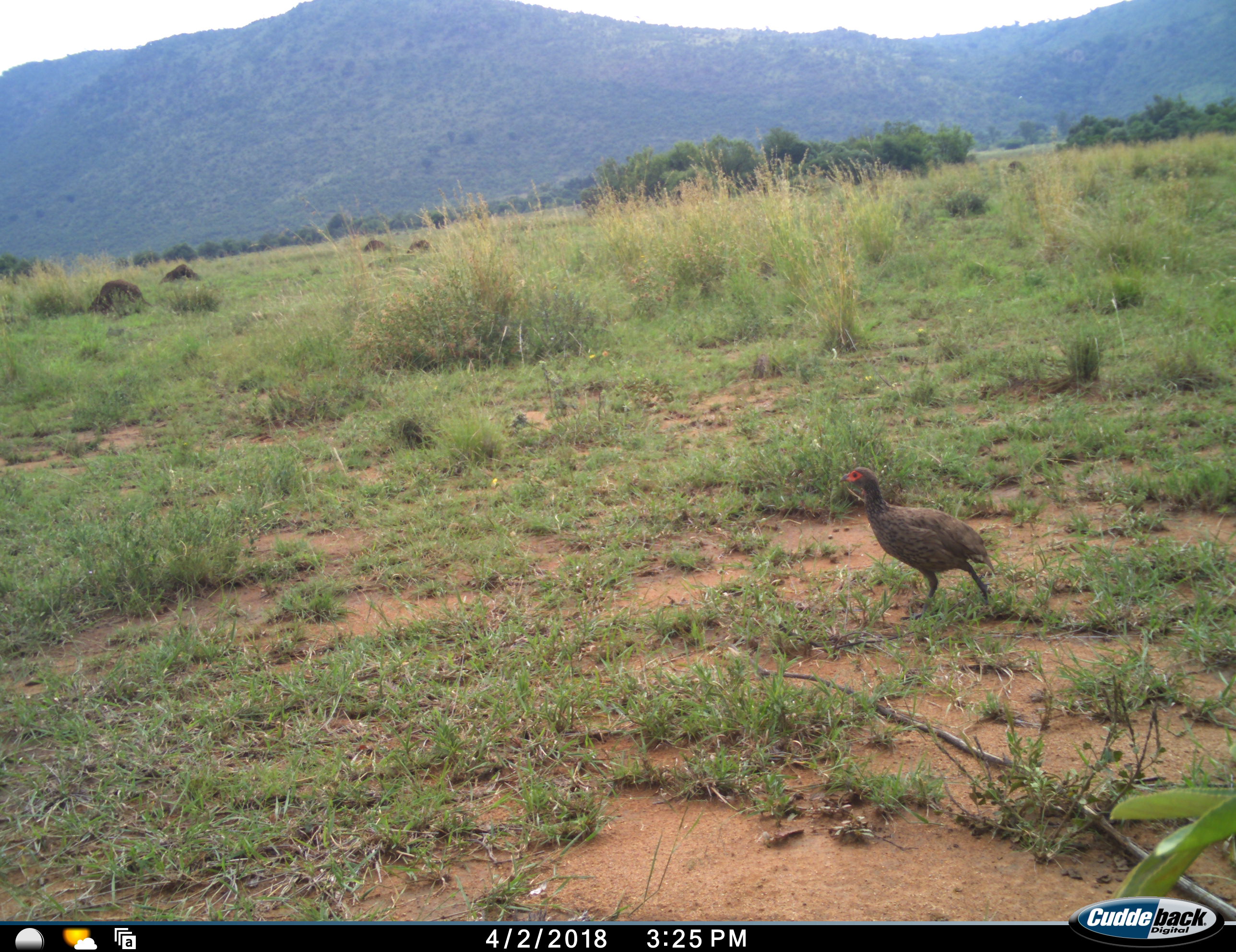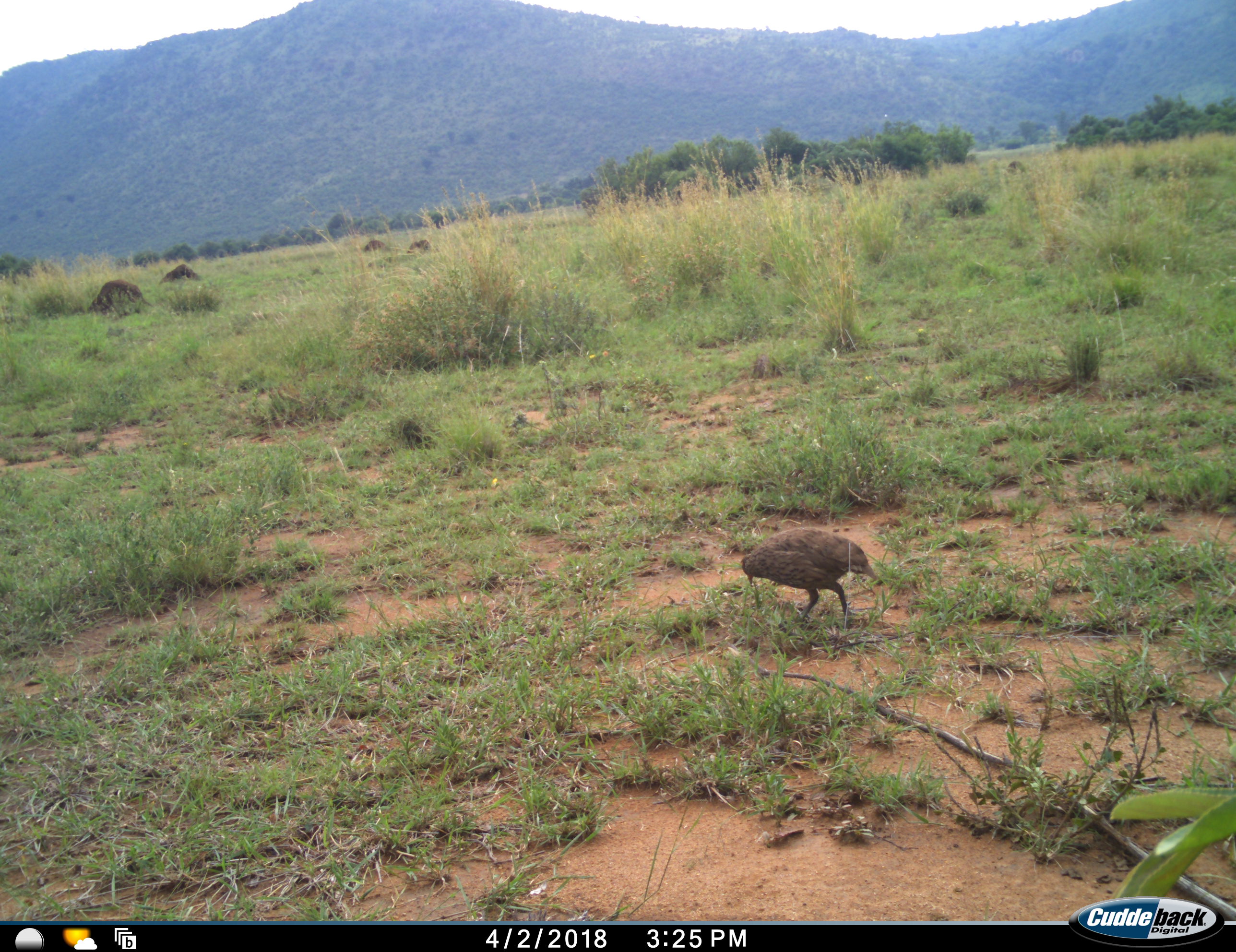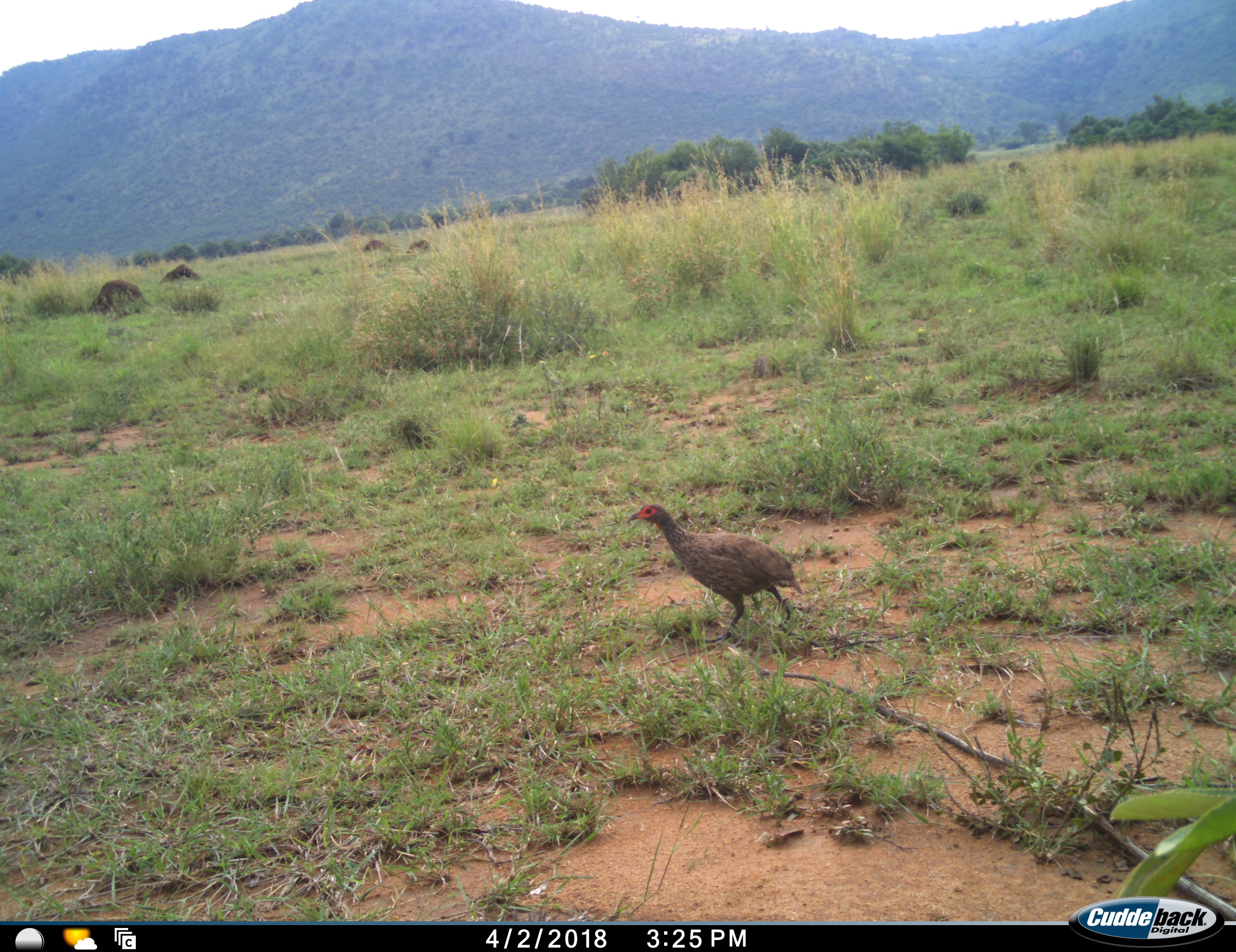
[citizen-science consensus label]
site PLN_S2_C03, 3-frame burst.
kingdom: Animalia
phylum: Chordata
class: Aves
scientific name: Aves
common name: bird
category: birdother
Birdother (bird) (Aves), count 1. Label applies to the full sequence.